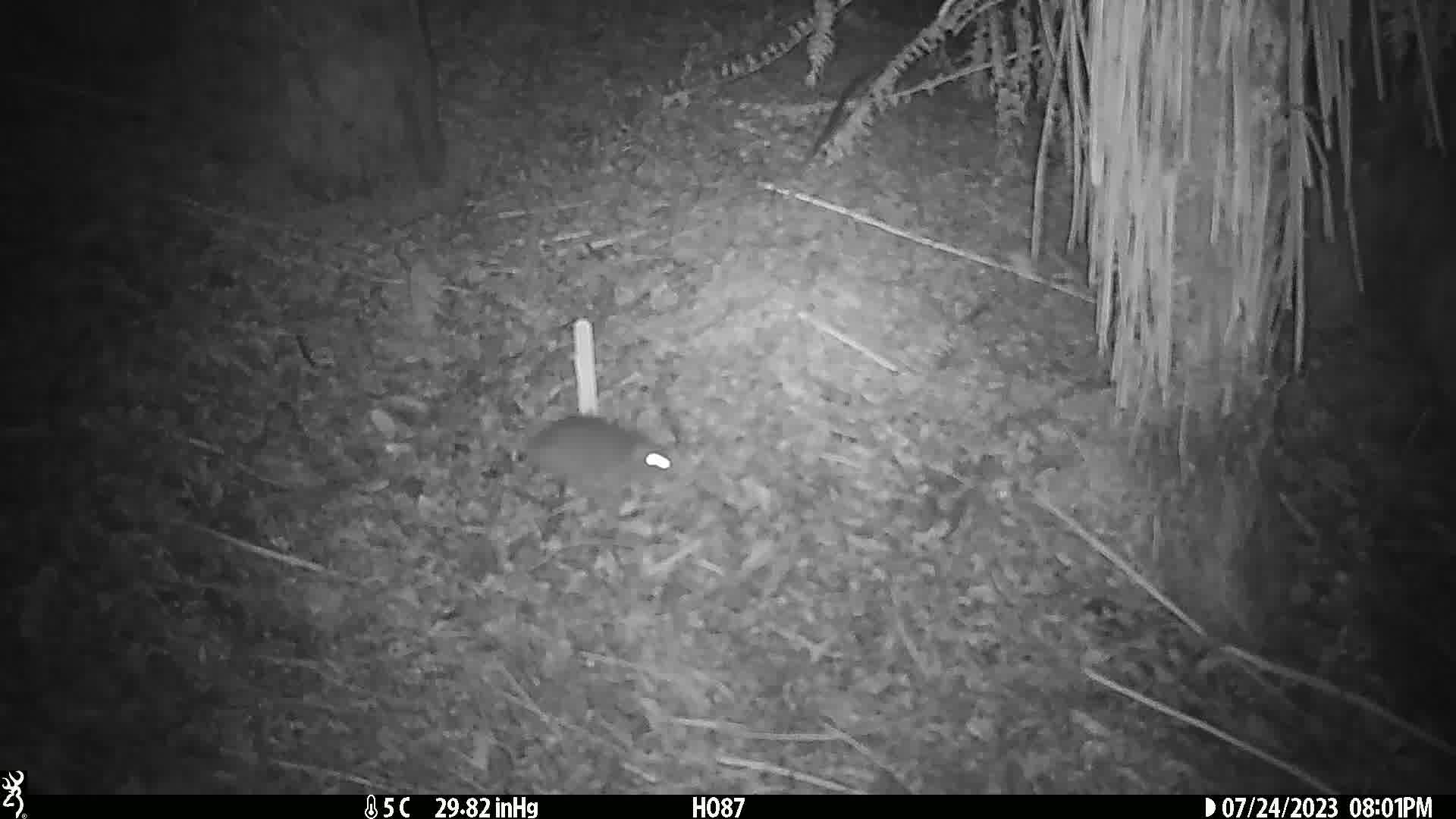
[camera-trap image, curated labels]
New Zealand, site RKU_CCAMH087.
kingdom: Animalia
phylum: Chordata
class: Mammalia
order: Rodentia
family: Muridae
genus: Rattus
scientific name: Rattus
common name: rat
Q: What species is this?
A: Rat (Rattus).